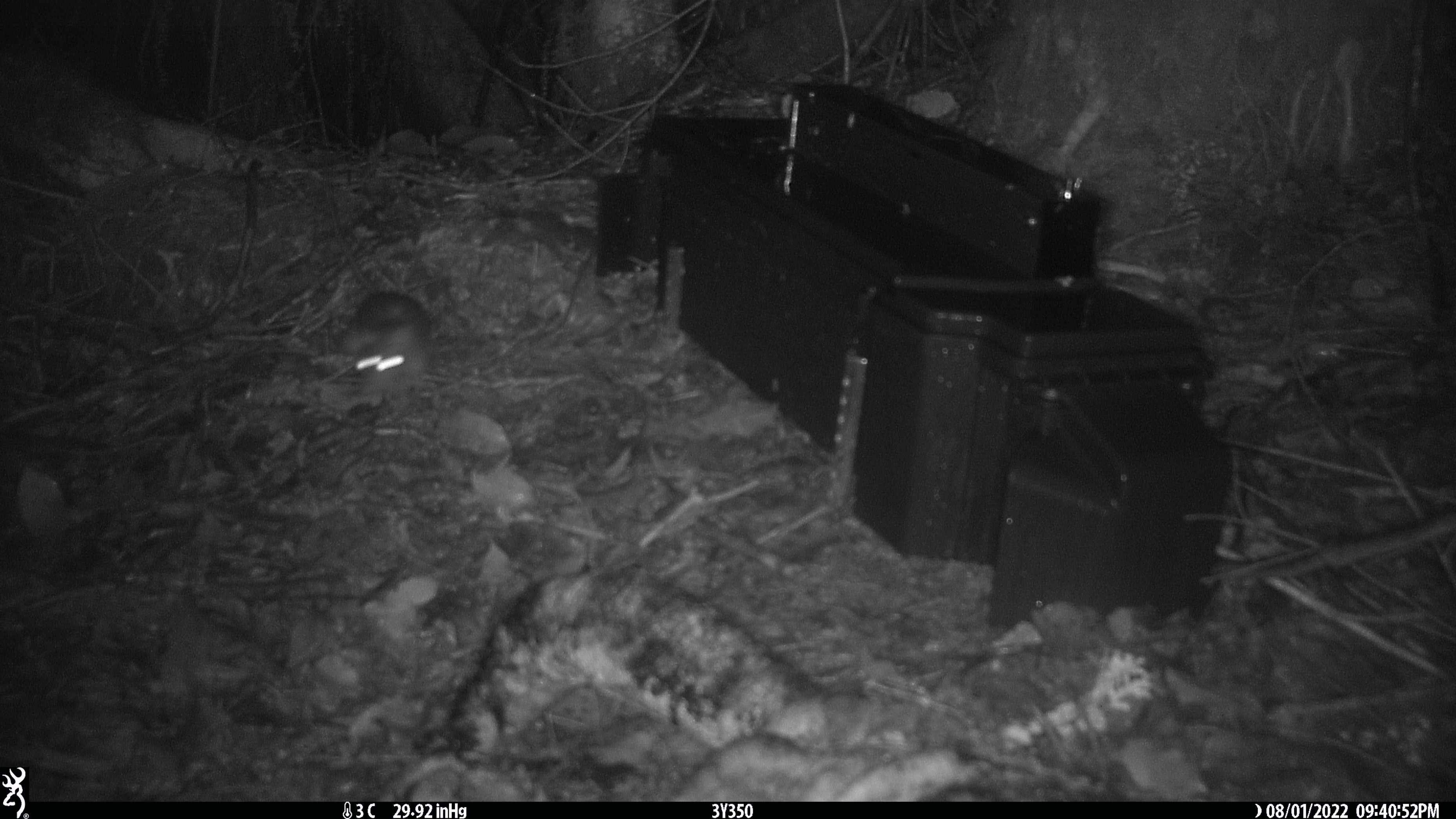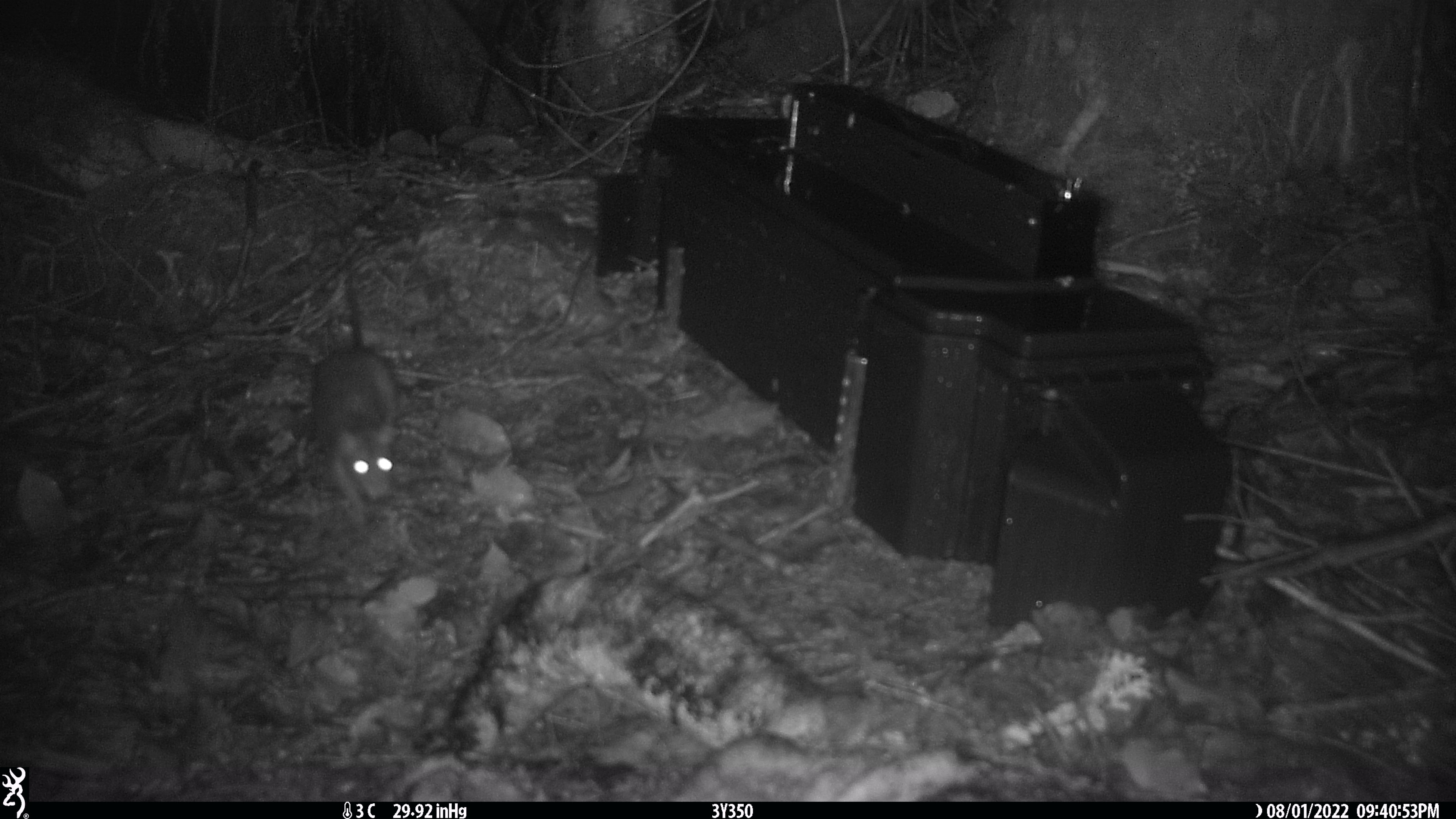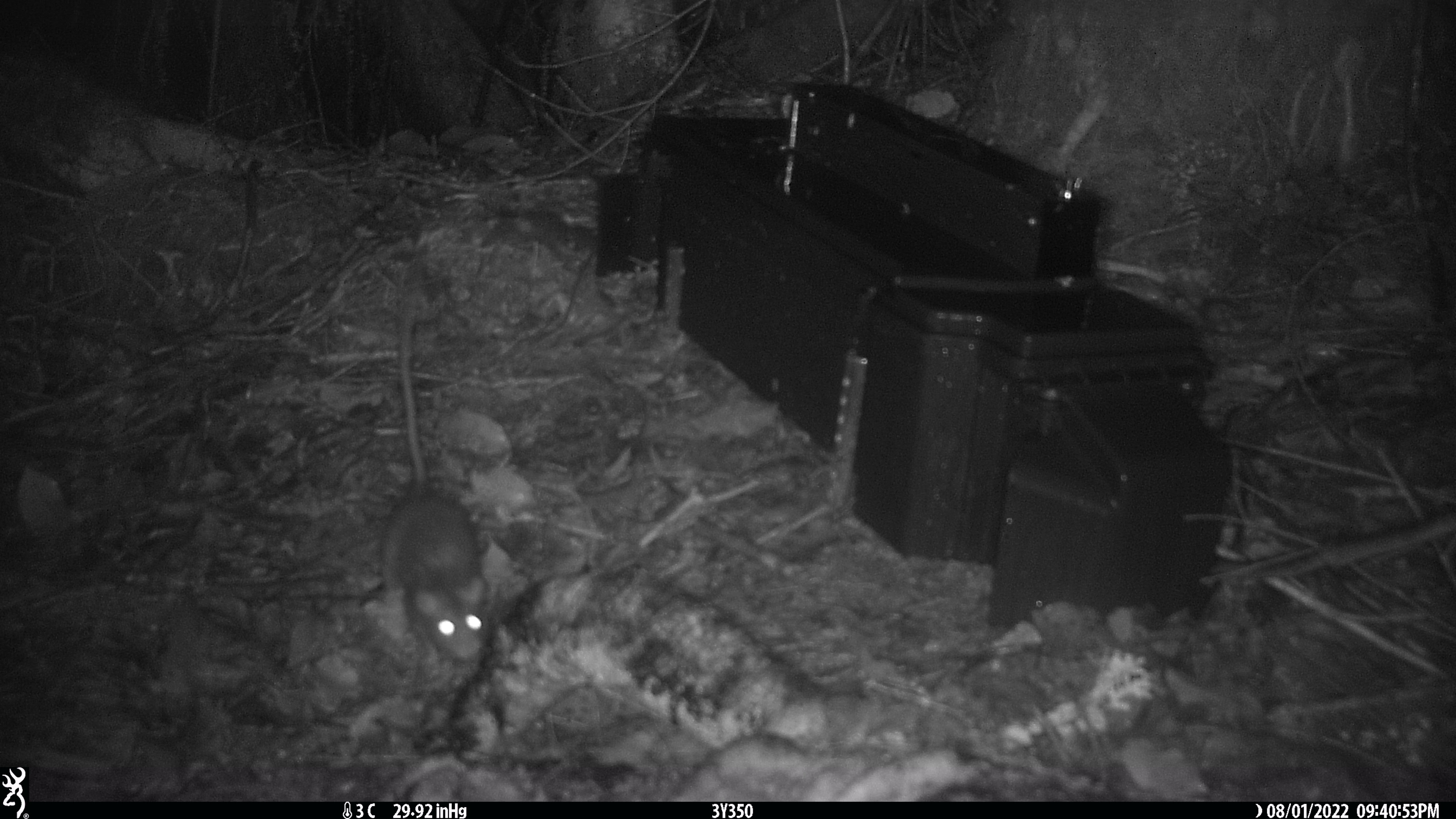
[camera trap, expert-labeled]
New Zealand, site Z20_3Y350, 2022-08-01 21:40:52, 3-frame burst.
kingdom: Animalia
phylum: Chordata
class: Mammalia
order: Rodentia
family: Muridae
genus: Rattus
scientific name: Rattus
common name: rat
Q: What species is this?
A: Rat (Rattus).